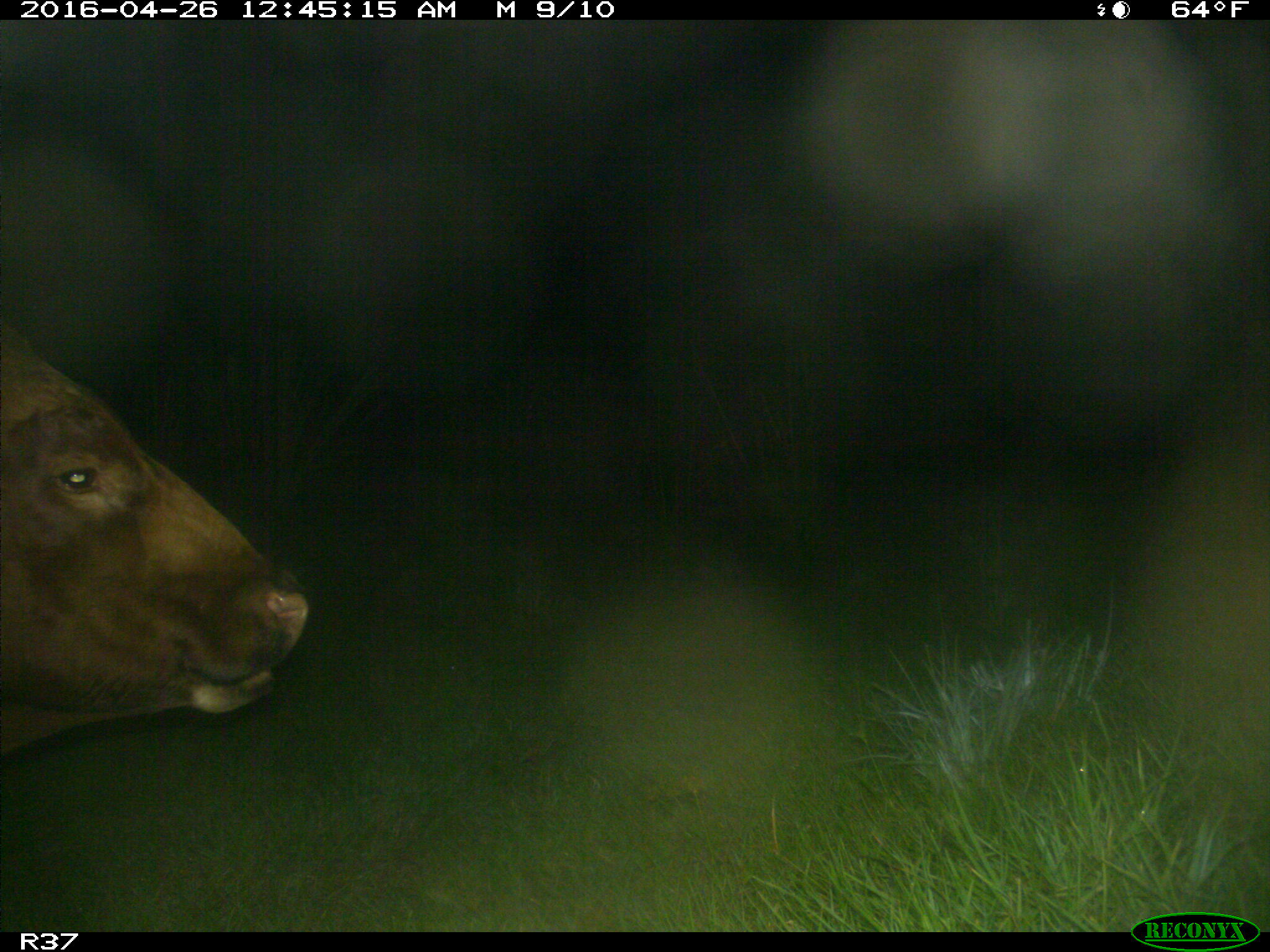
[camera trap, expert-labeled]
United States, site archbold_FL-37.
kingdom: Animalia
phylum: Chordata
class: Mammalia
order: Artiodactyla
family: Bovidae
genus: Bos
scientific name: Bos taurus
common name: domestic cow